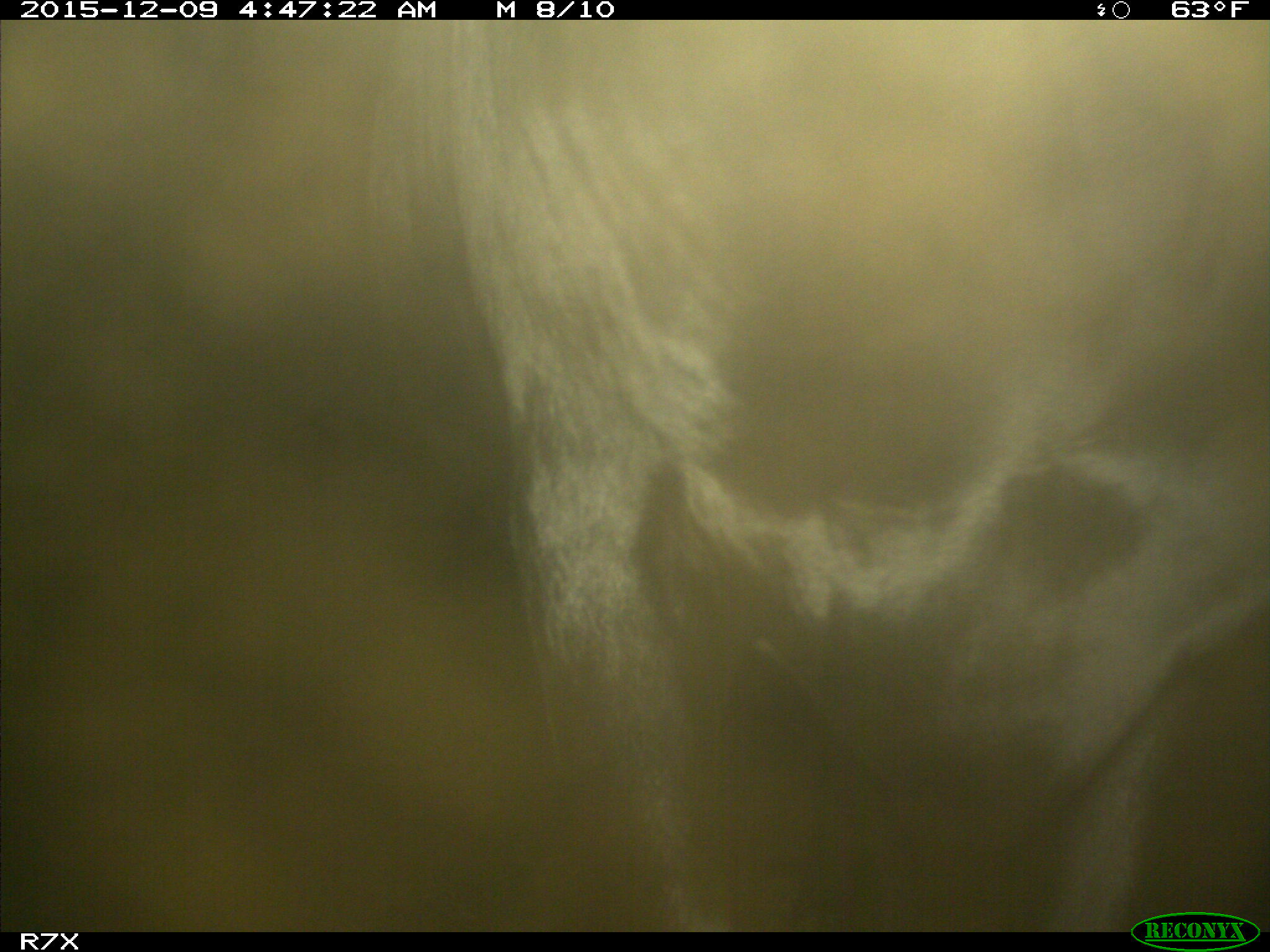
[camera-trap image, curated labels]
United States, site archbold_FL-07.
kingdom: Animalia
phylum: Chordata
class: Mammalia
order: Artiodactyla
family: Bovidae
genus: Bos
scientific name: Bos taurus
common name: domestic cow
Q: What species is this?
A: Bos taurus (domestic cow).